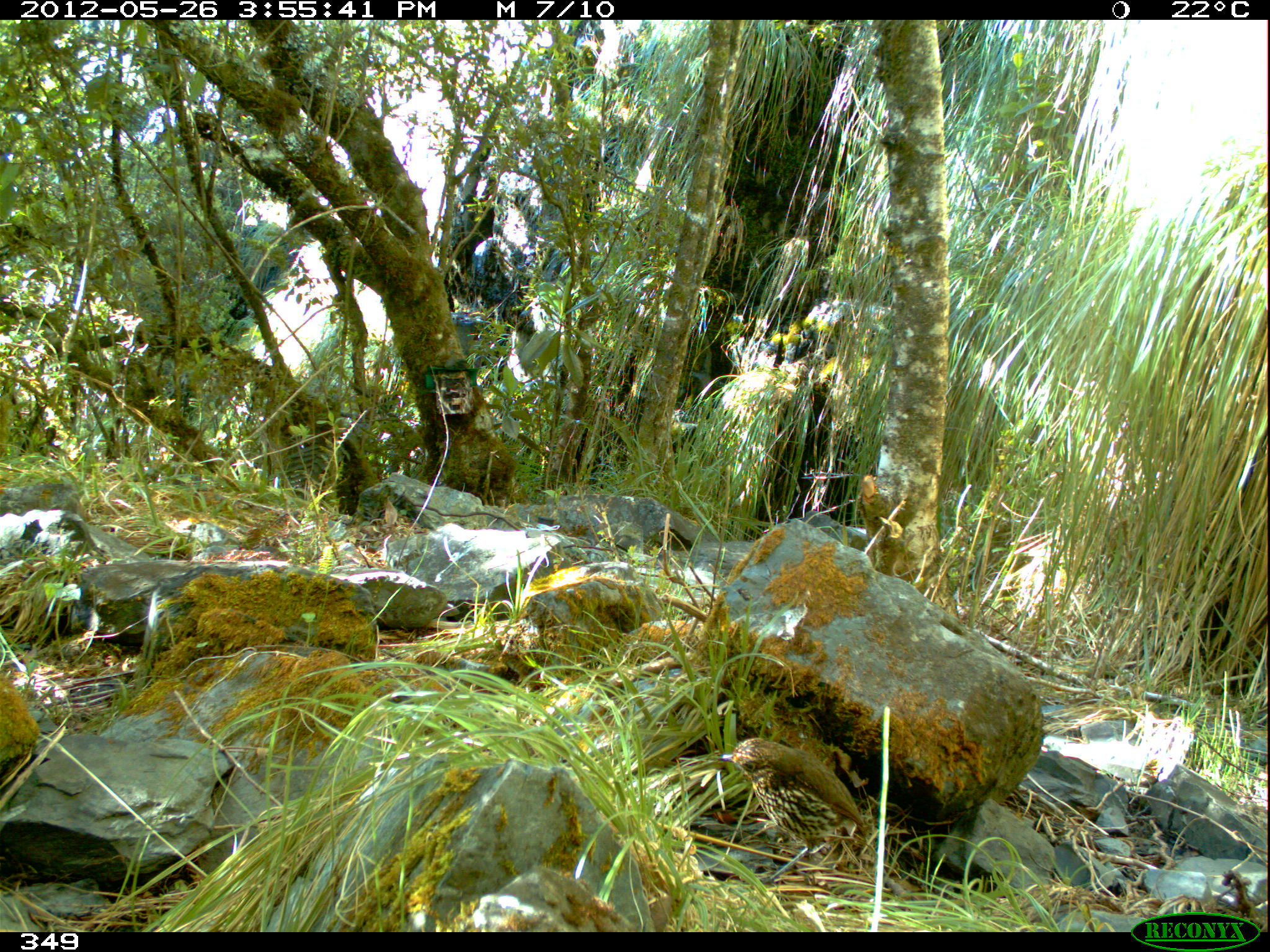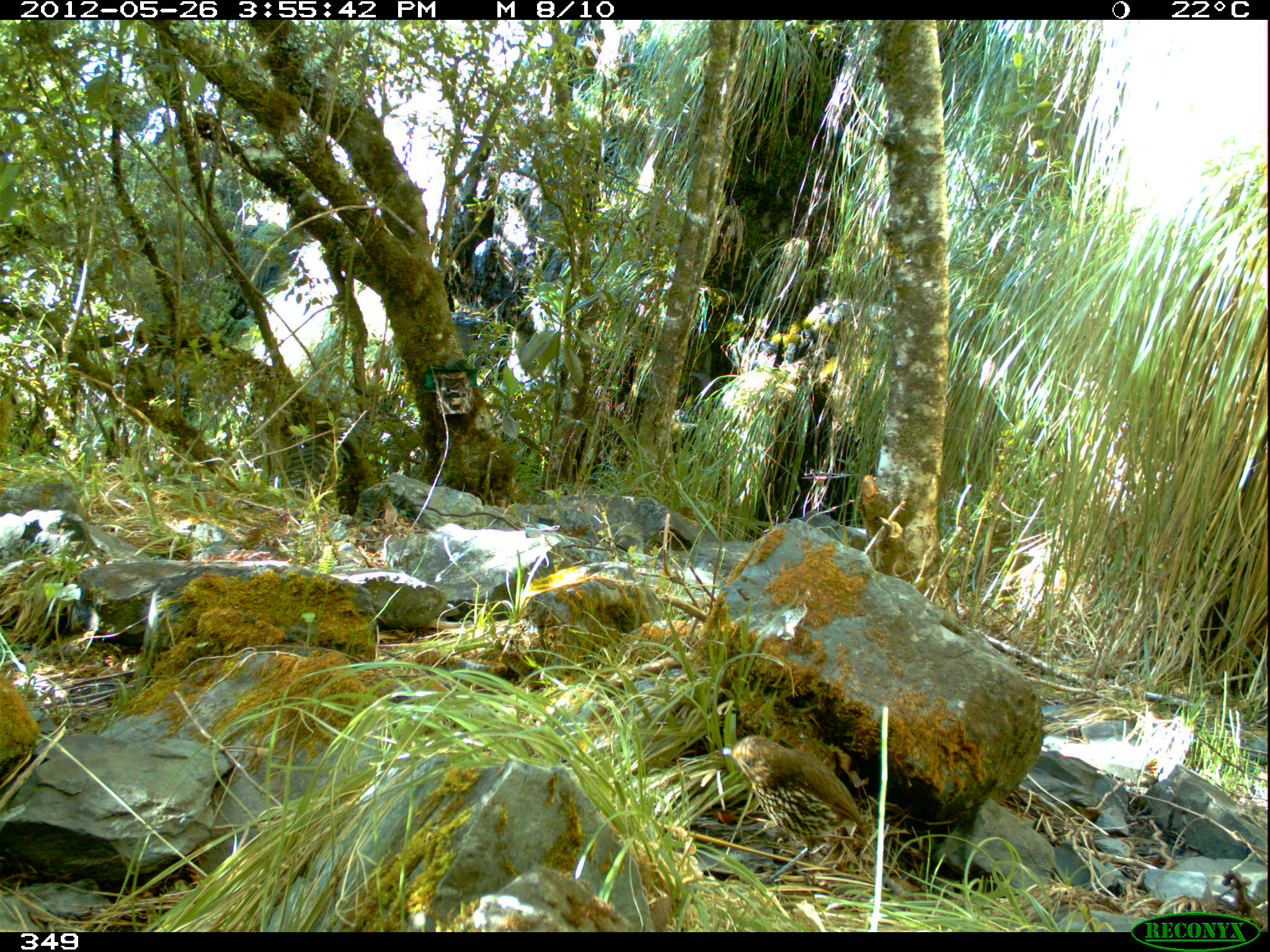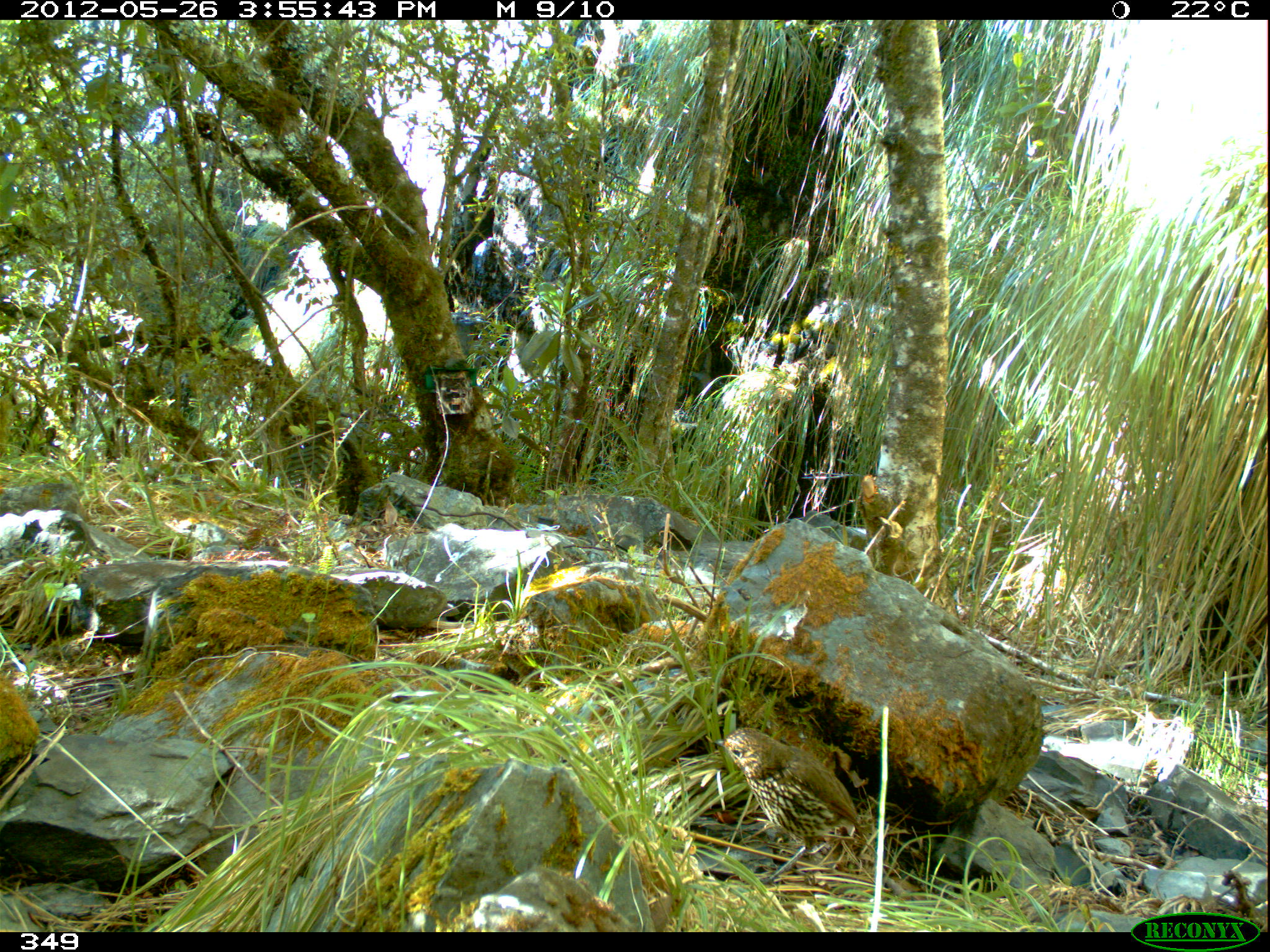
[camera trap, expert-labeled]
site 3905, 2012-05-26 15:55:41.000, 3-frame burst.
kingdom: Animalia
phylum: Chordata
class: Aves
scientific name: Aves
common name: bird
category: unknown bird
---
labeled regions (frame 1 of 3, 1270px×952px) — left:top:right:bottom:
unknown bird: 719:736:866:883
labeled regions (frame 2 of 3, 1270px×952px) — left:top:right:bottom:
unknown bird: 720:734:869:885